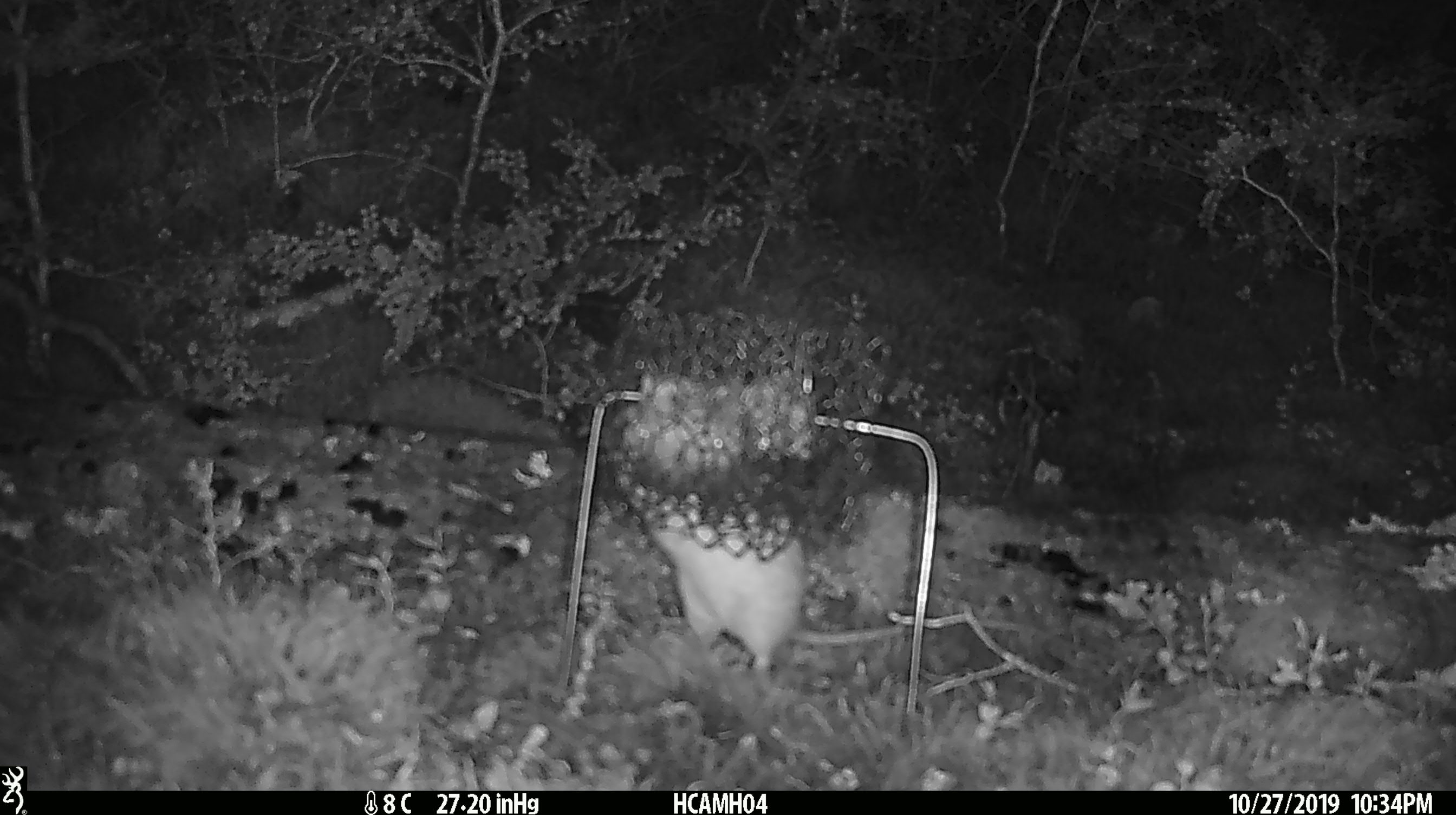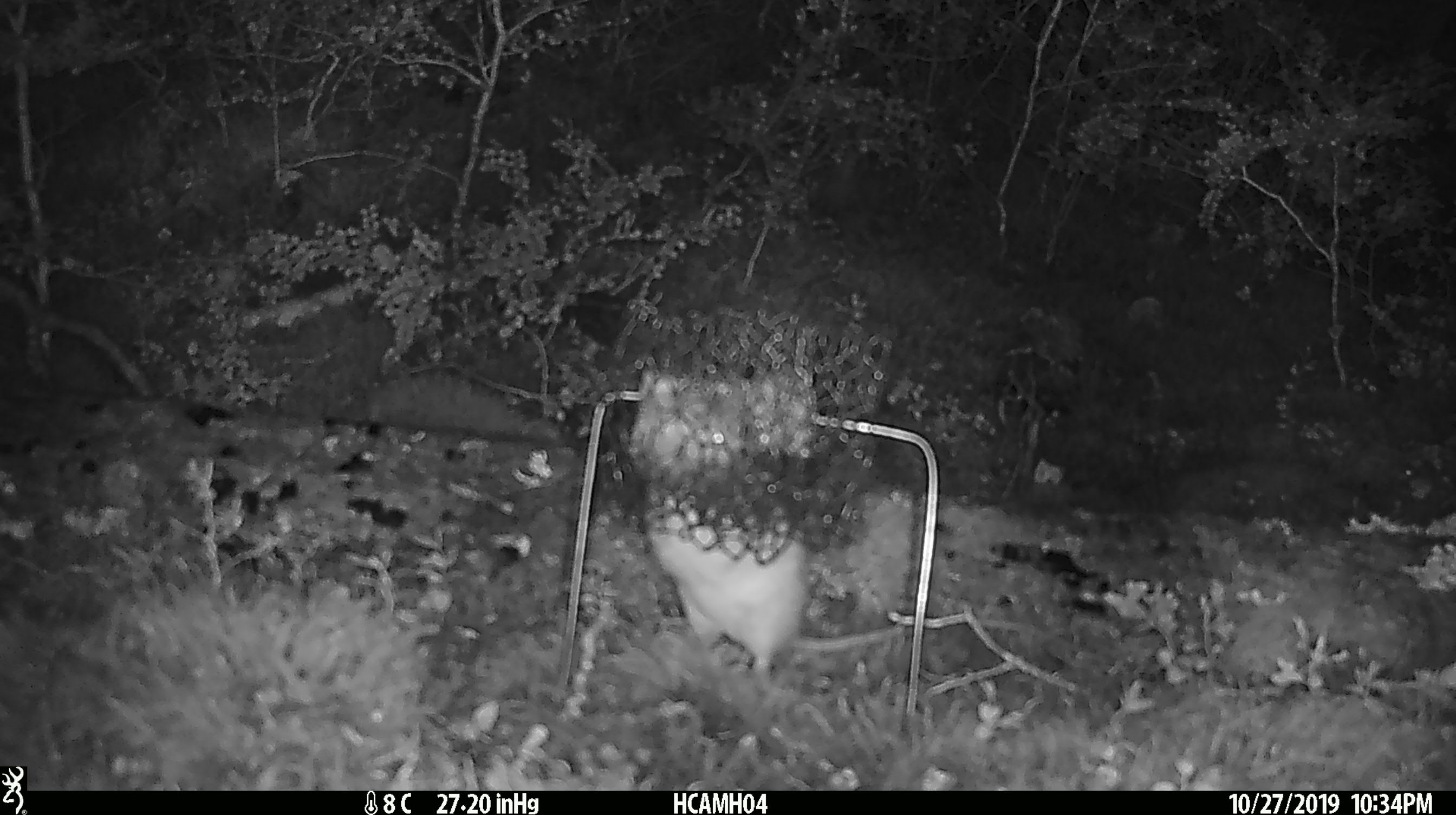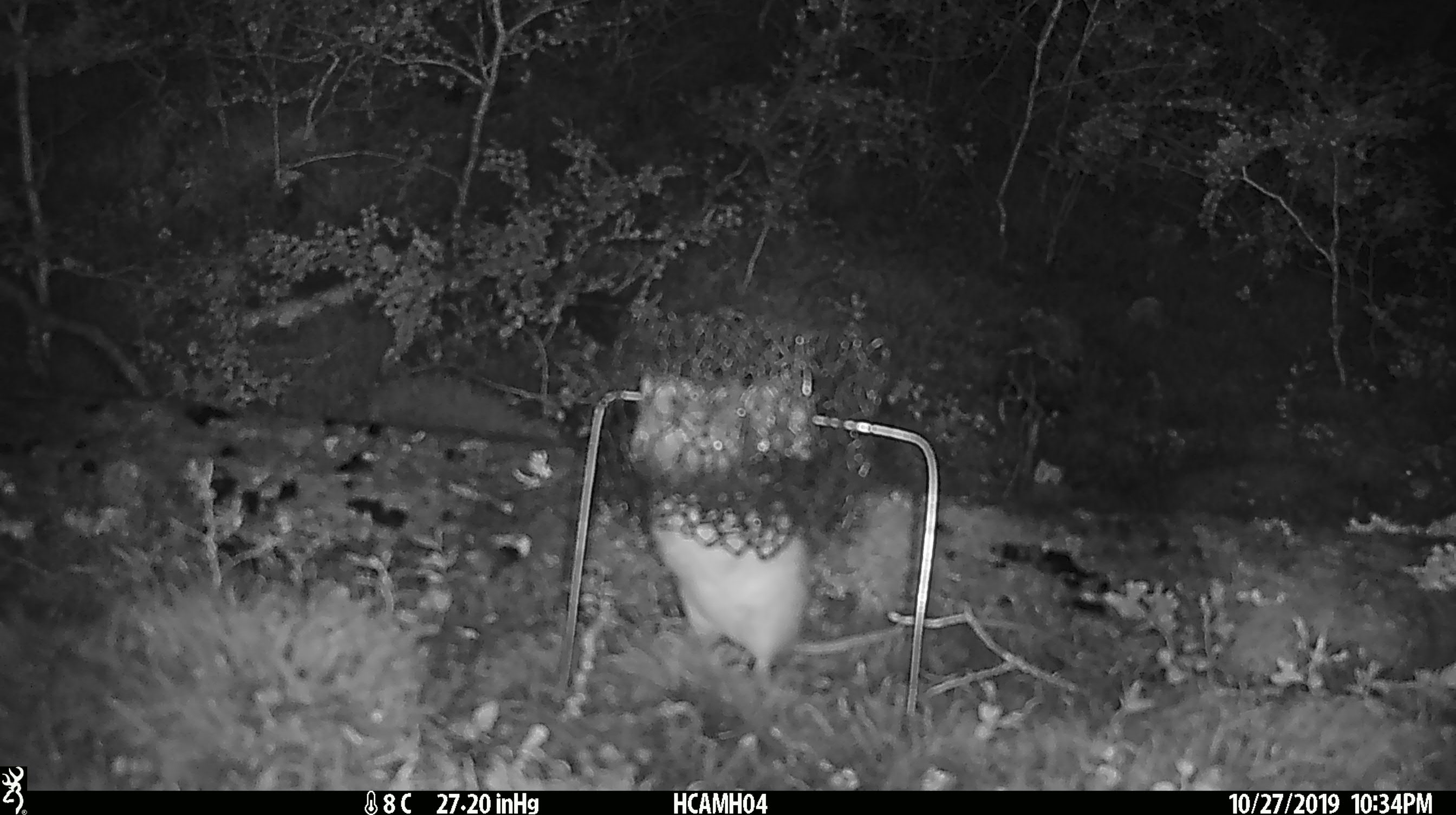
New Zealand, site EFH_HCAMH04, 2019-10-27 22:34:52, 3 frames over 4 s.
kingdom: Animalia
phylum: Chordata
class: Mammalia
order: Rodentia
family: Muridae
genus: Rattus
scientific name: Rattus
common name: rat